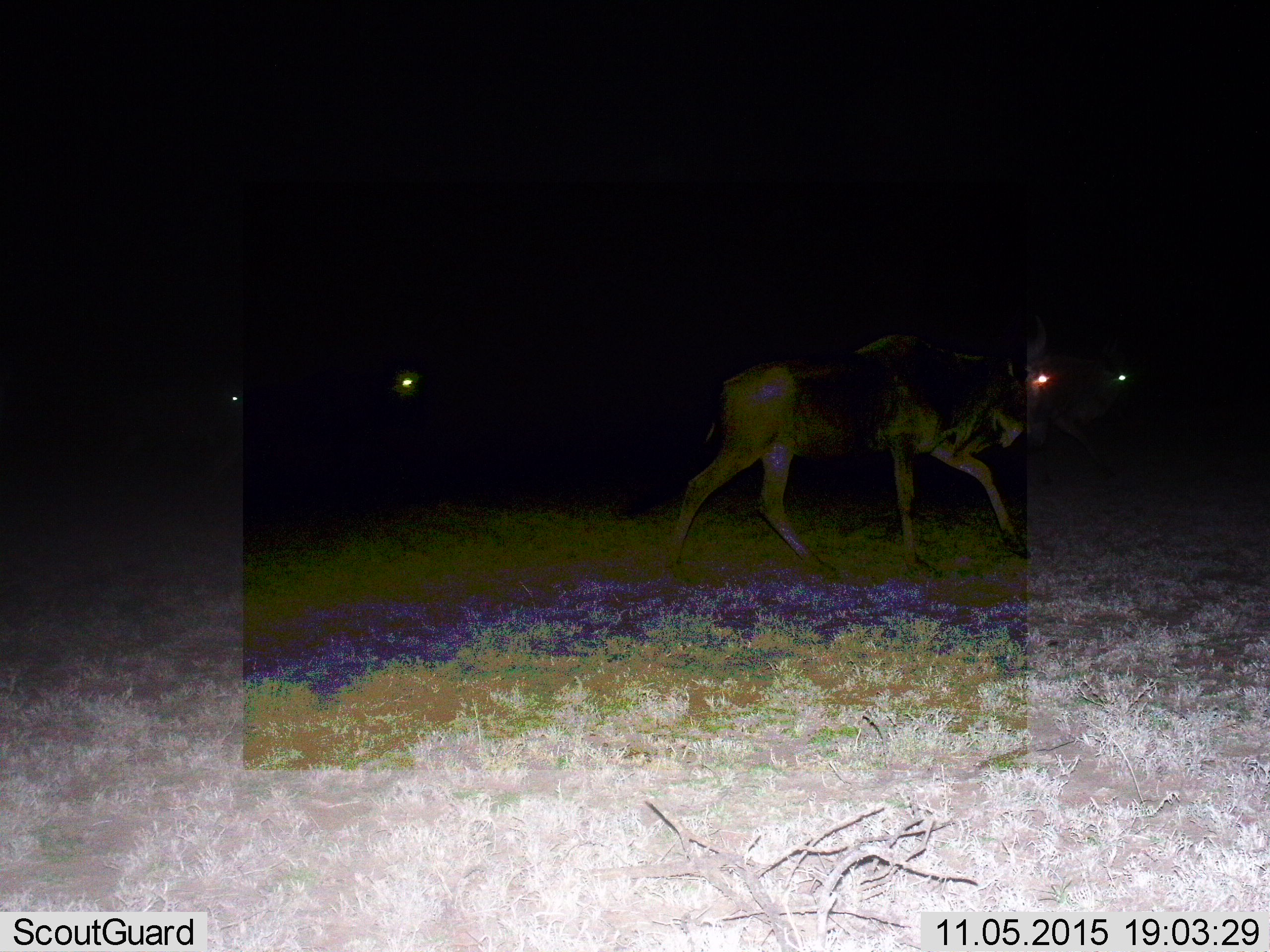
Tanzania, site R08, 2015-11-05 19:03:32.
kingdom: Animalia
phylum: Chordata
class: Mammalia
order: Artiodactyla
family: Bovidae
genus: Connochaetes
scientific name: Connochaetes taurinus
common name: blue wildebeest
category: wildebeest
Wildebeest (blue wildebeest) (Connochaetes taurinus), count 4. Behavior (volunteer vote fractions): standing 0%, resting 0%, moving 100%, interacting 0%. Young present (vote fraction): 0%. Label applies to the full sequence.